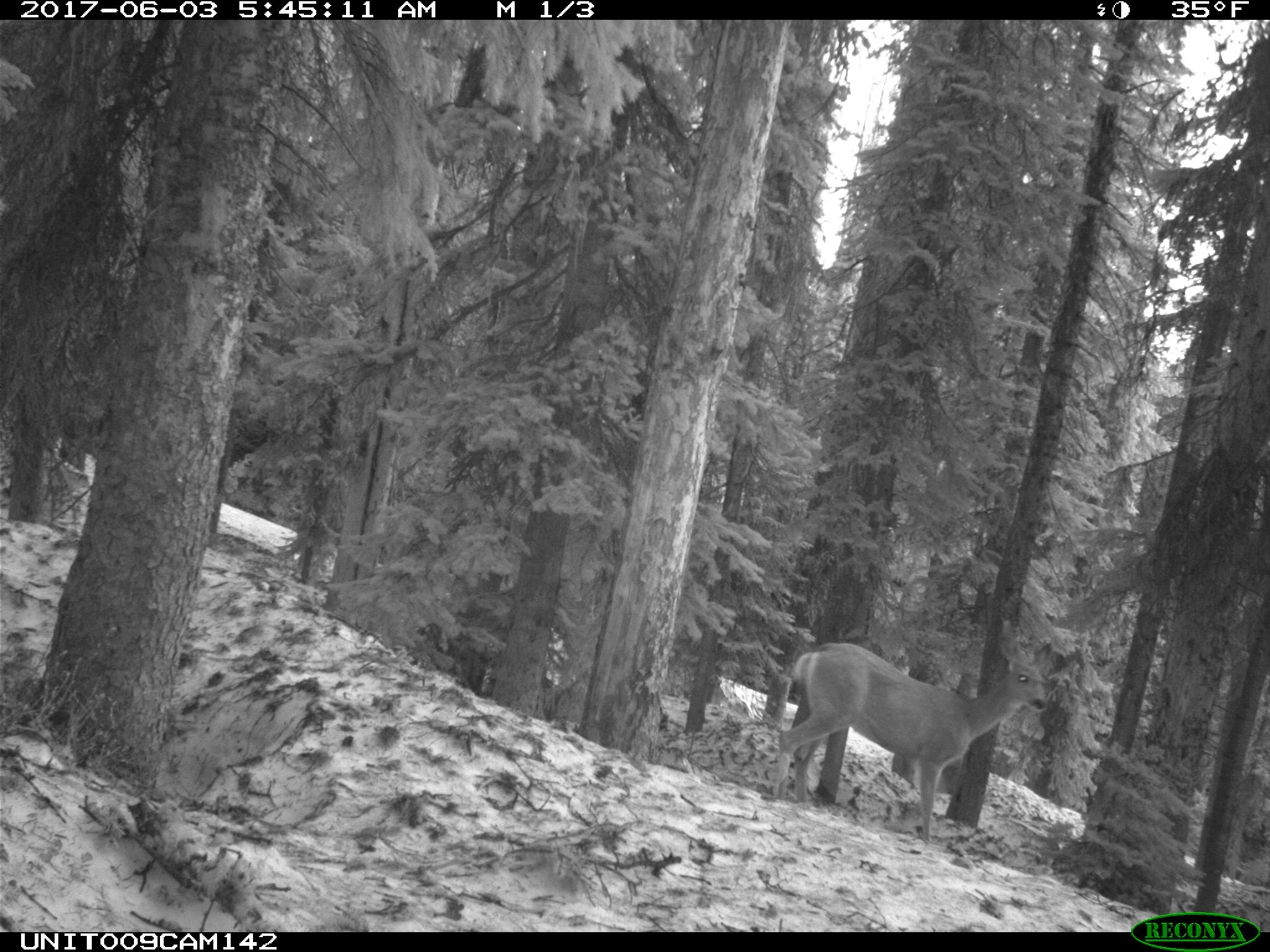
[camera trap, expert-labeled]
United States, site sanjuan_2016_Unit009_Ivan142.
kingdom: Animalia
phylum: Chordata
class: Mammalia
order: Artiodactyla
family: Cervidae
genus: Odocoileus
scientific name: Odocoileus hemionus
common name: mule deer